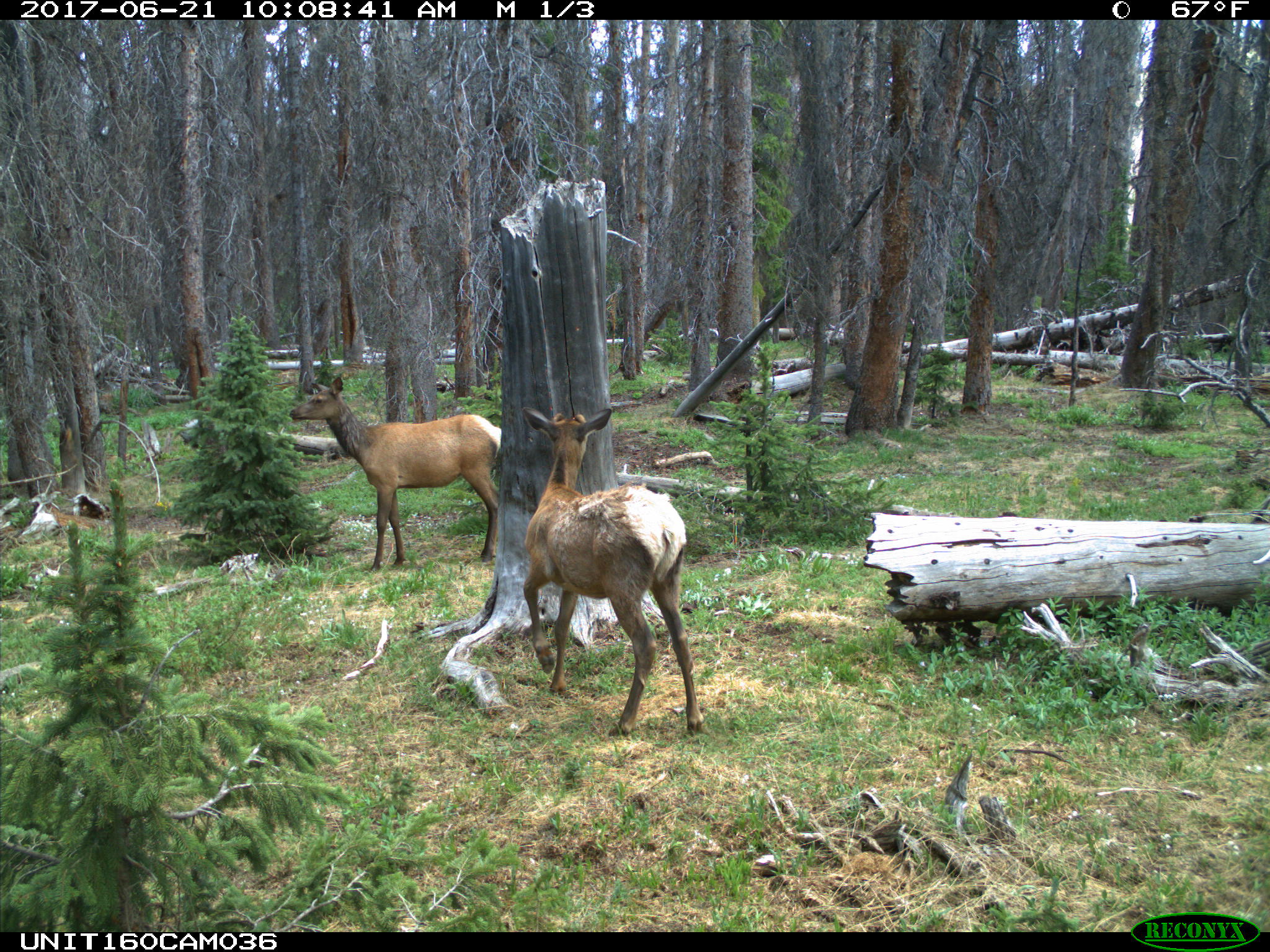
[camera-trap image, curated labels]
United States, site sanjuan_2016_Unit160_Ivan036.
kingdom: Animalia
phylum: Chordata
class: Mammalia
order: Artiodactyla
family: Cervidae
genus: Cervus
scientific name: Cervus elaphus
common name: red deer